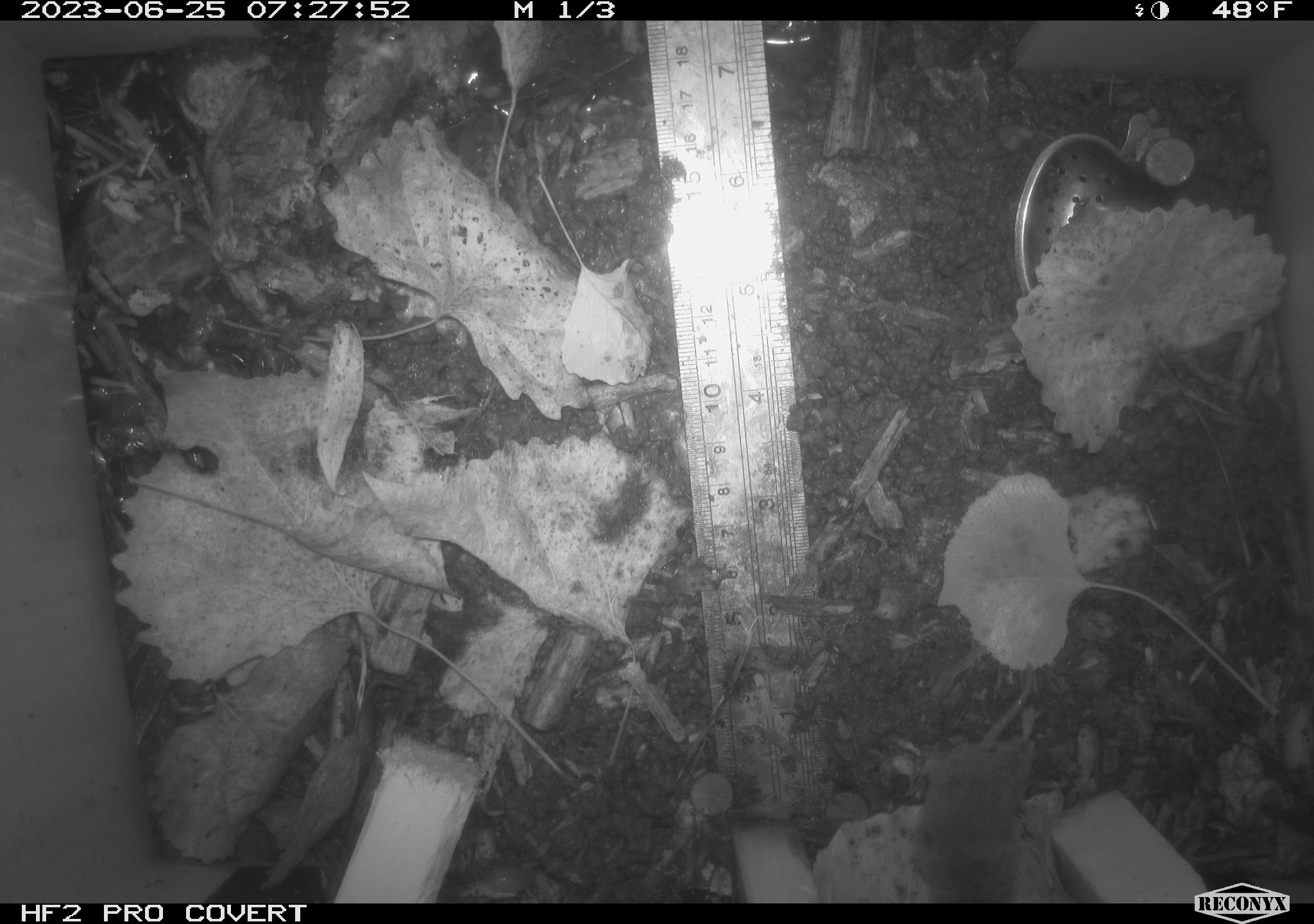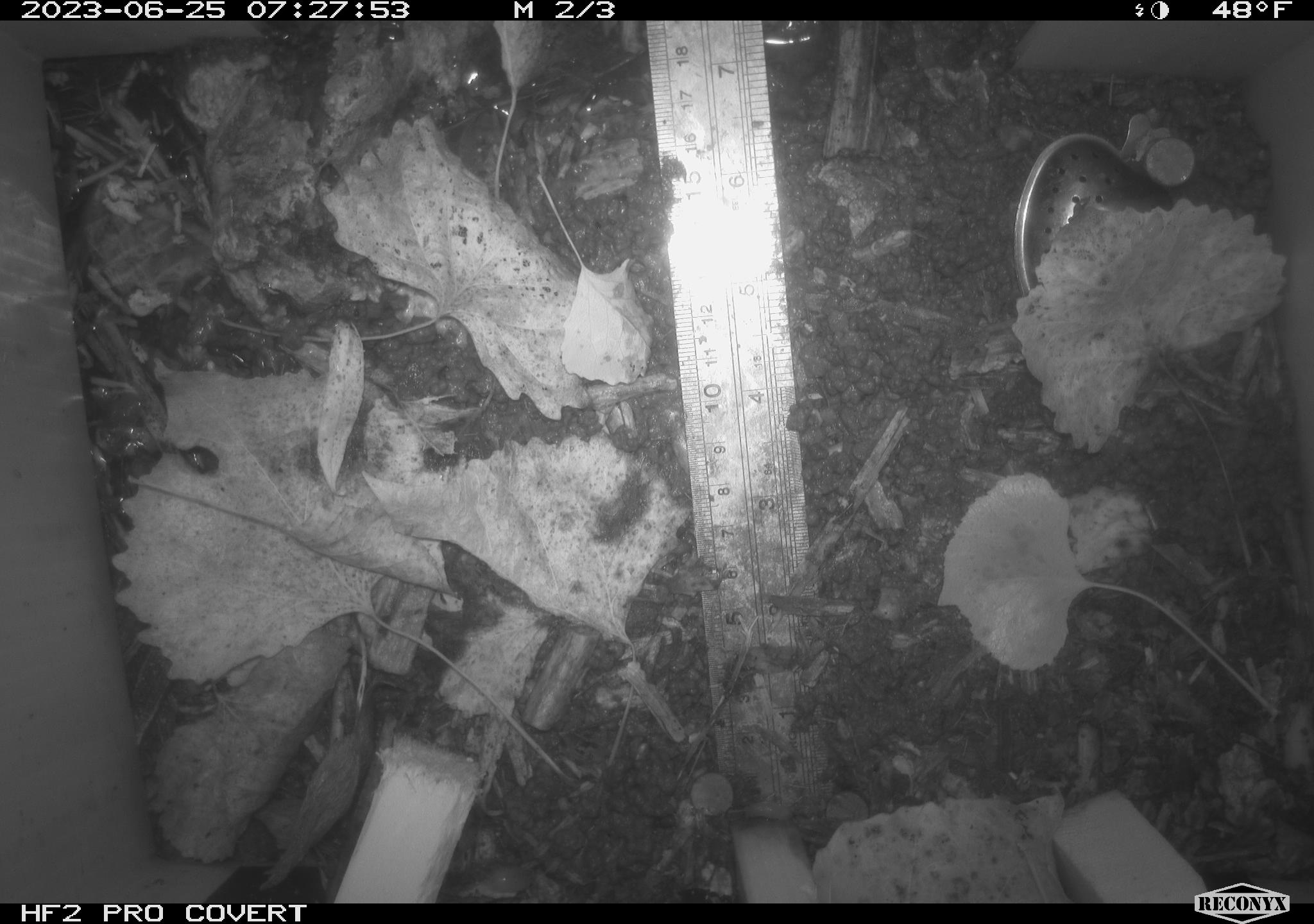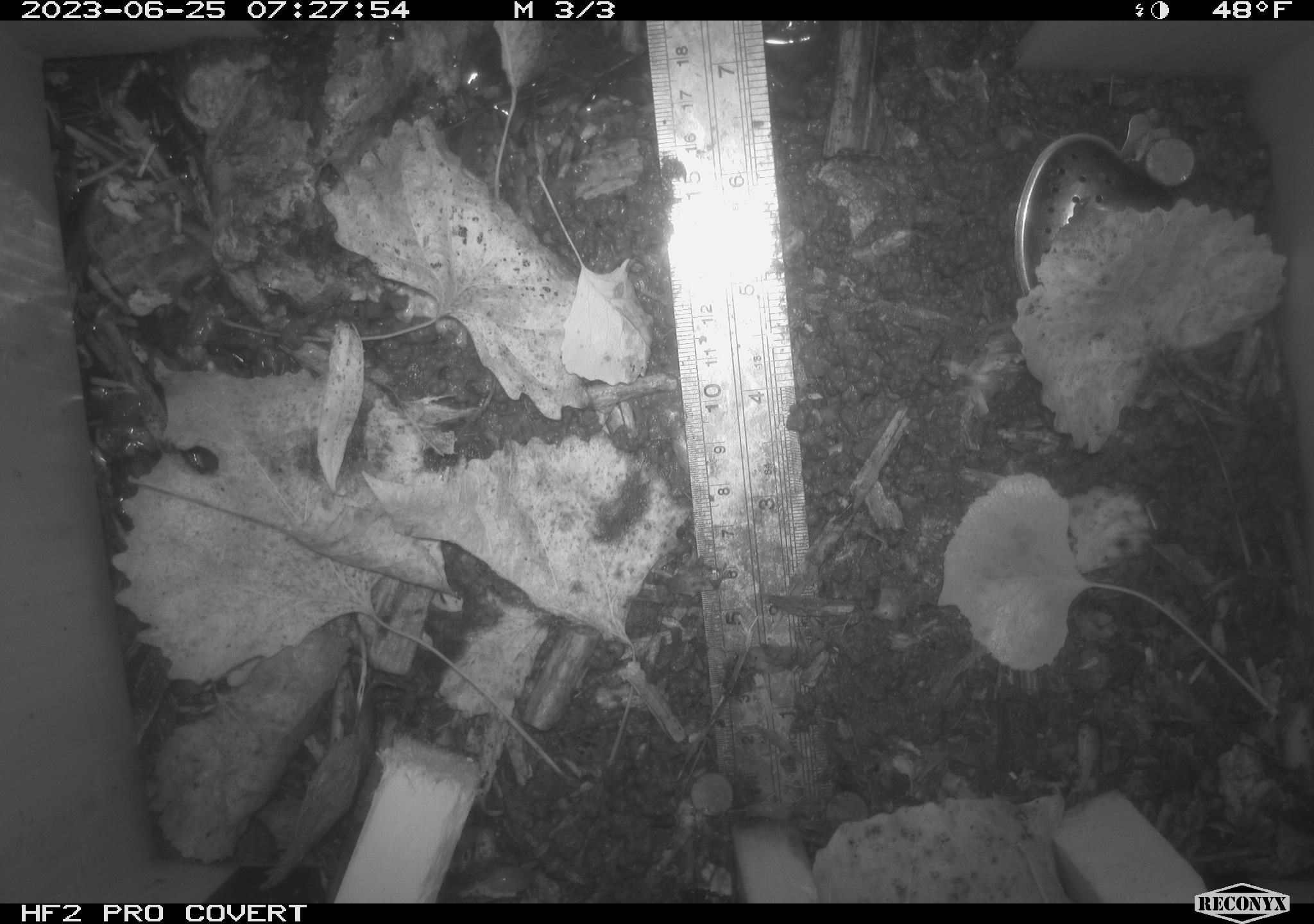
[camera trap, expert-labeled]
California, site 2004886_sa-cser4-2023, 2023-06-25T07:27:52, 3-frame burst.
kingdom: Animalia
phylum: Chordata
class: Mammalia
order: Eulipotyphla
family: Soricidae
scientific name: Soricidae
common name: shrews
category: soricidae family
Soricidae family (shrews) (Soricidae).